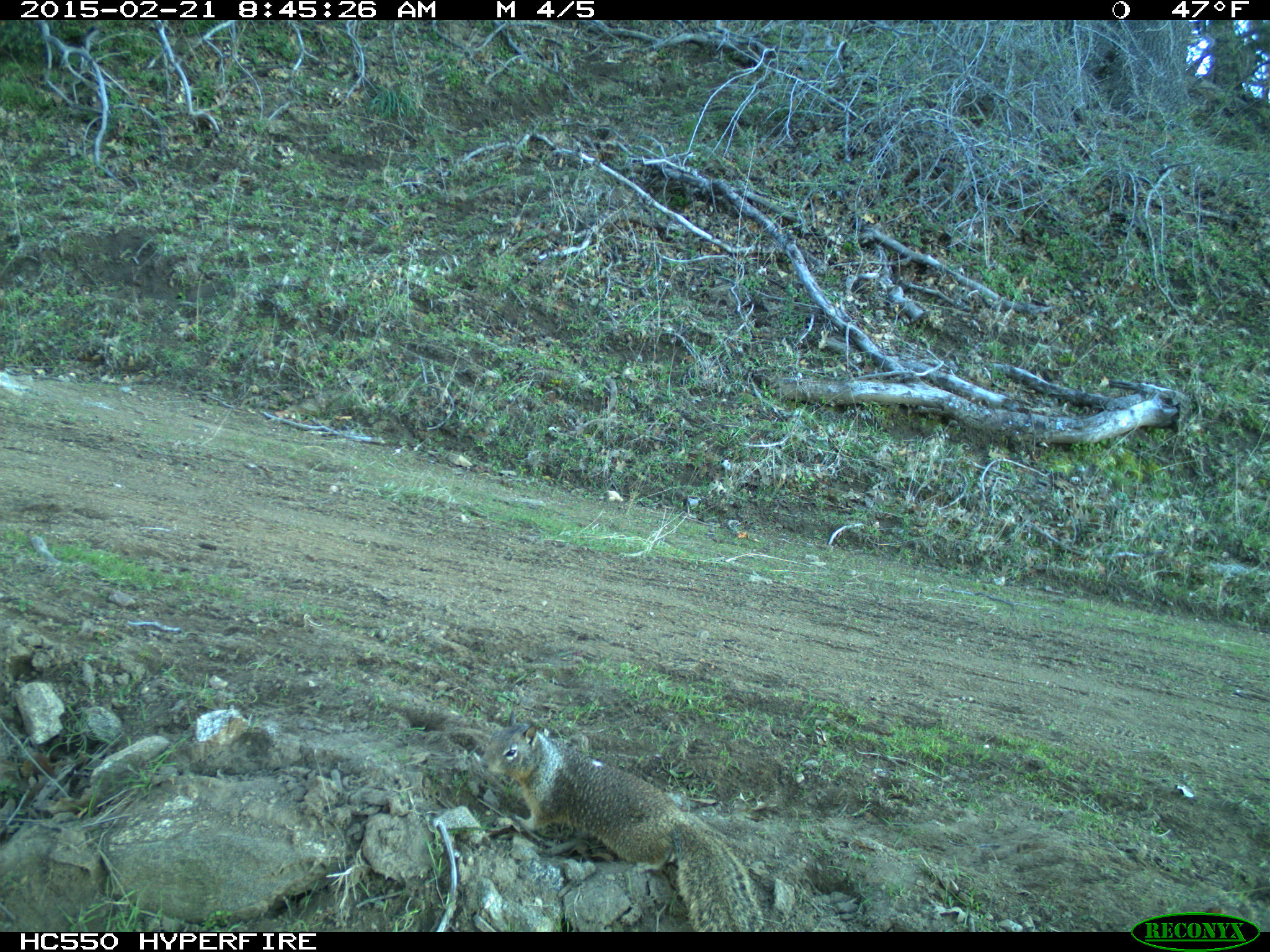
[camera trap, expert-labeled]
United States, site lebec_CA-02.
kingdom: Animalia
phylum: Chordata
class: Mammalia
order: Rodentia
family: Sciuridae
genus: Otospermophilus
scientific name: Otospermophilus beecheyi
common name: california ground squirrel